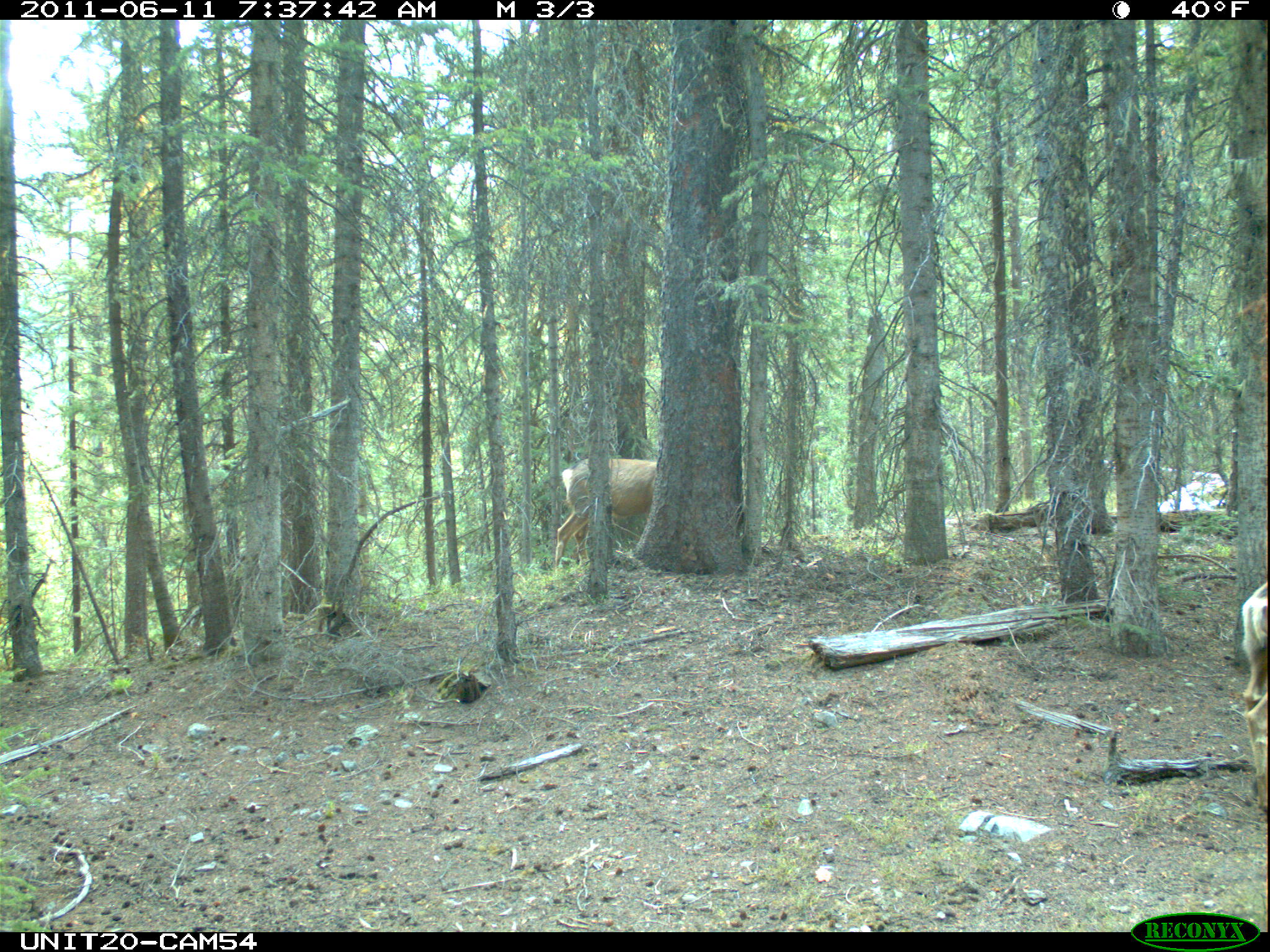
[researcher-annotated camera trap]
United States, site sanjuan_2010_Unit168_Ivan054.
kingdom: Animalia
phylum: Chordata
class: Mammalia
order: Artiodactyla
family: Cervidae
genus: Odocoileus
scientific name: Odocoileus hemionus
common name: mule deer